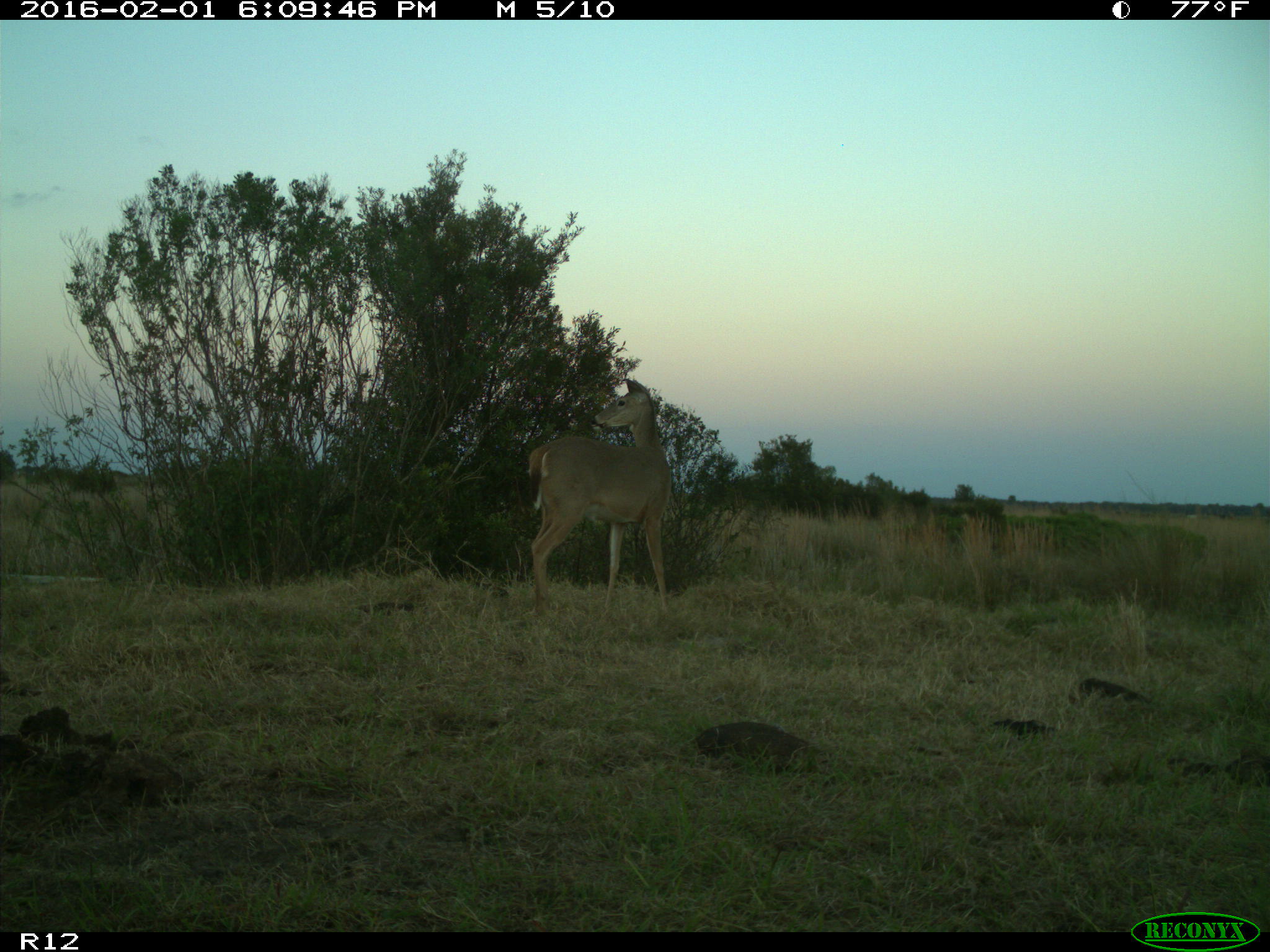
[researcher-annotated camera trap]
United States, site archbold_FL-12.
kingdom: Animalia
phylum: Chordata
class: Mammalia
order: Artiodactyla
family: Cervidae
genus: Odocoileus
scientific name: Odocoileus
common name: deer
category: unidentified deer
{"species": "unidentified deer (deer) (Odocoileus)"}